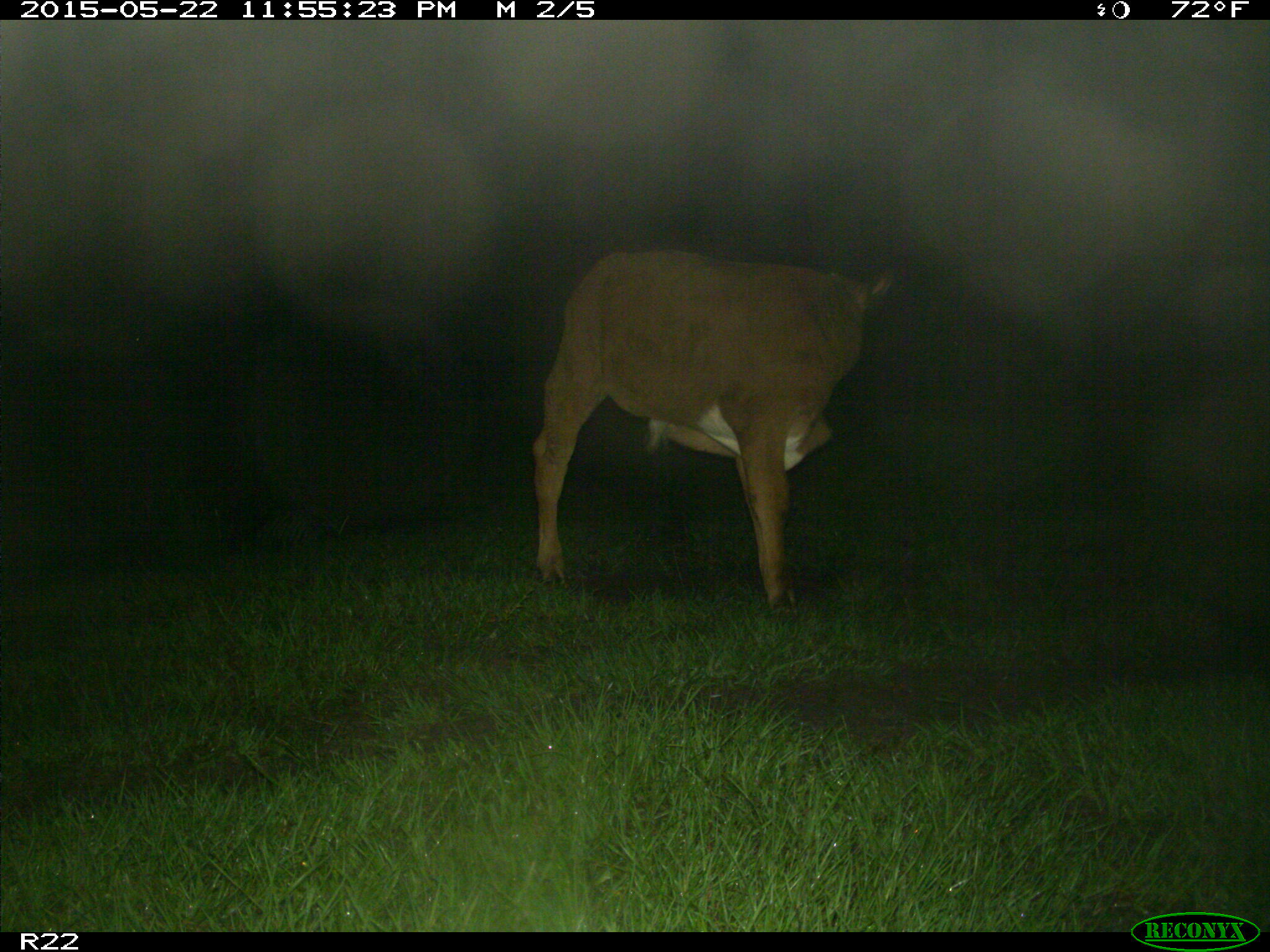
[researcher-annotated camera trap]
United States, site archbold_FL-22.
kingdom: Animalia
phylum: Chordata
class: Mammalia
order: Artiodactyla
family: Bovidae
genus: Bos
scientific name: Bos taurus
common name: domestic cow